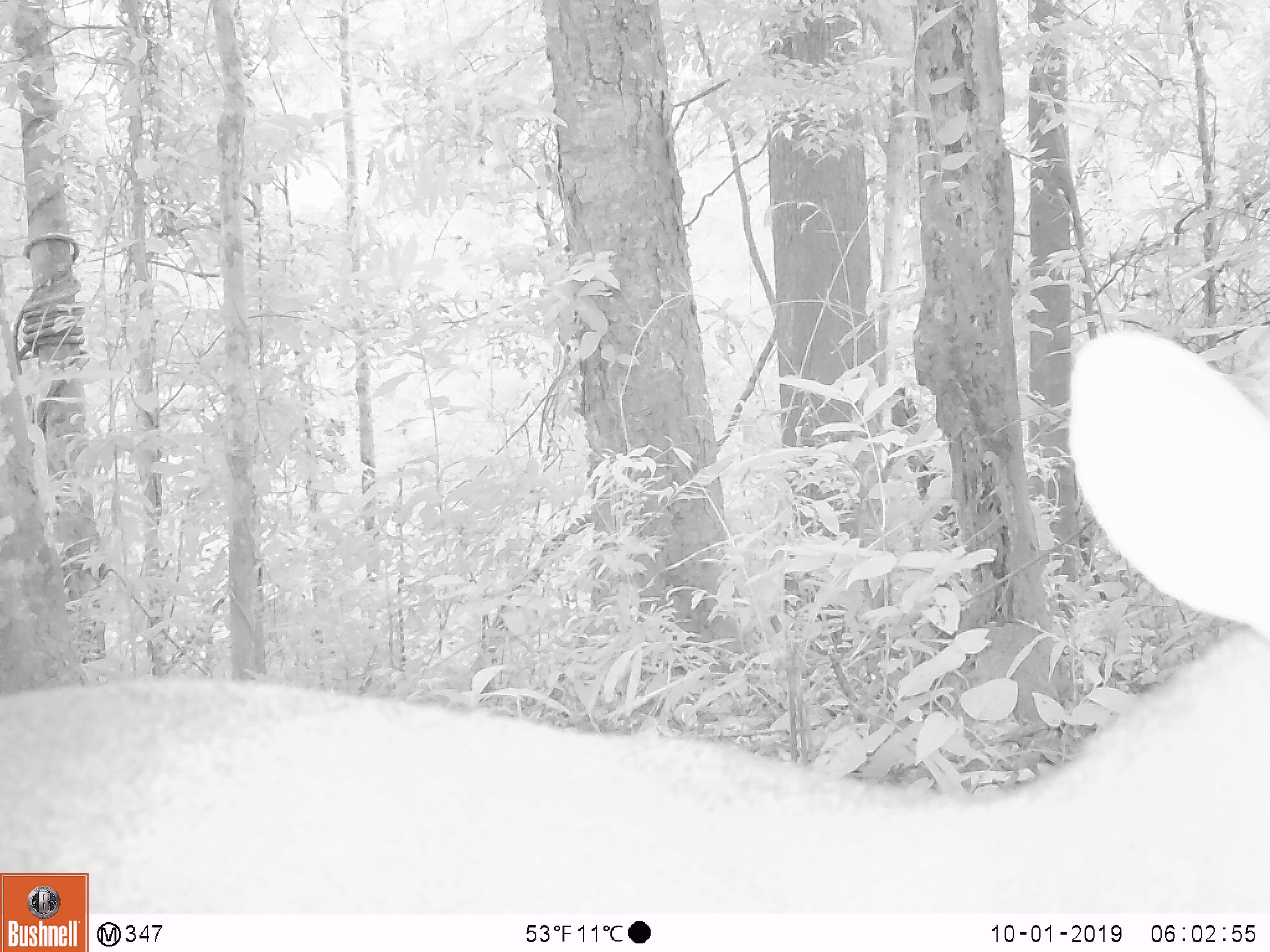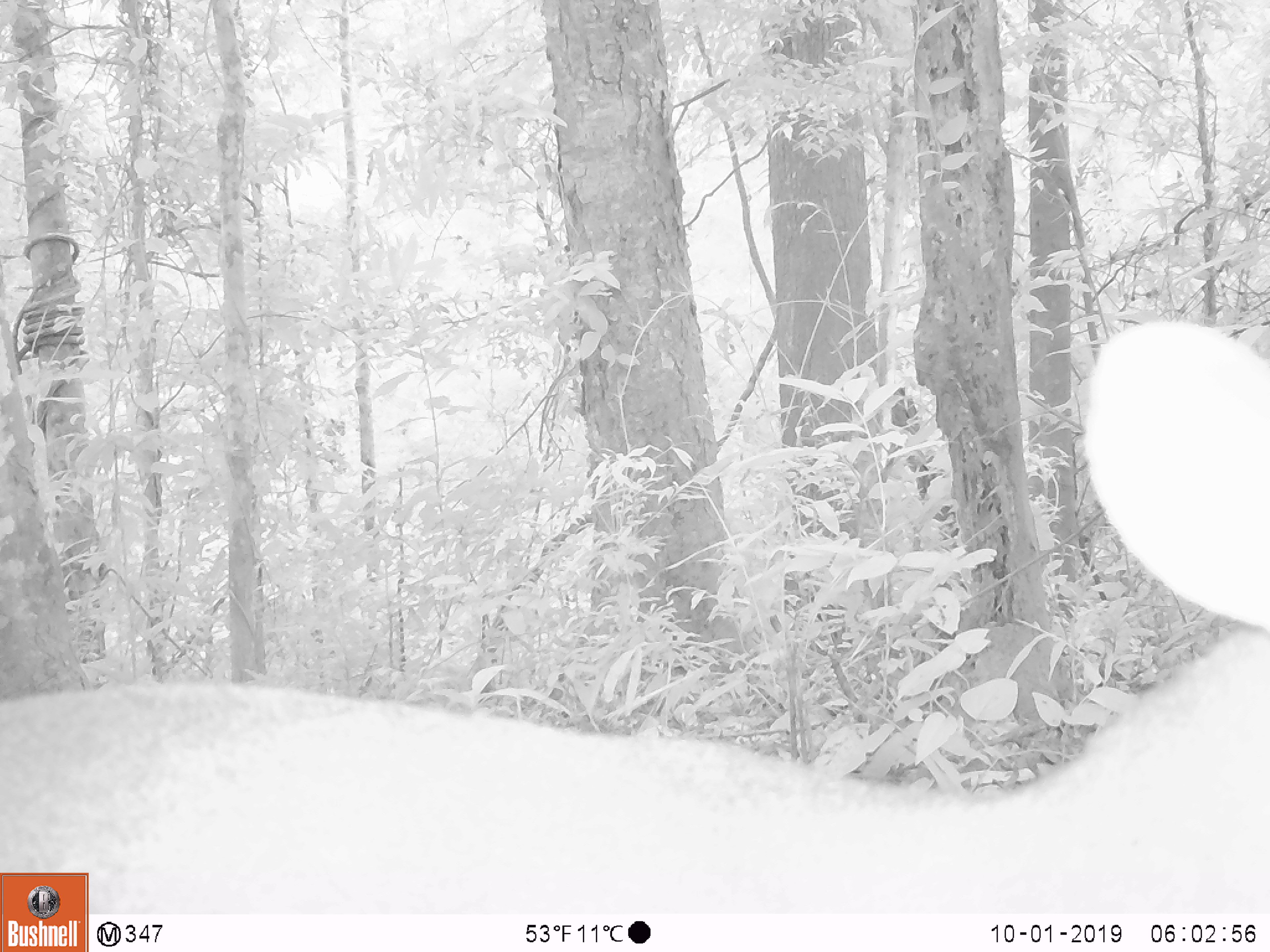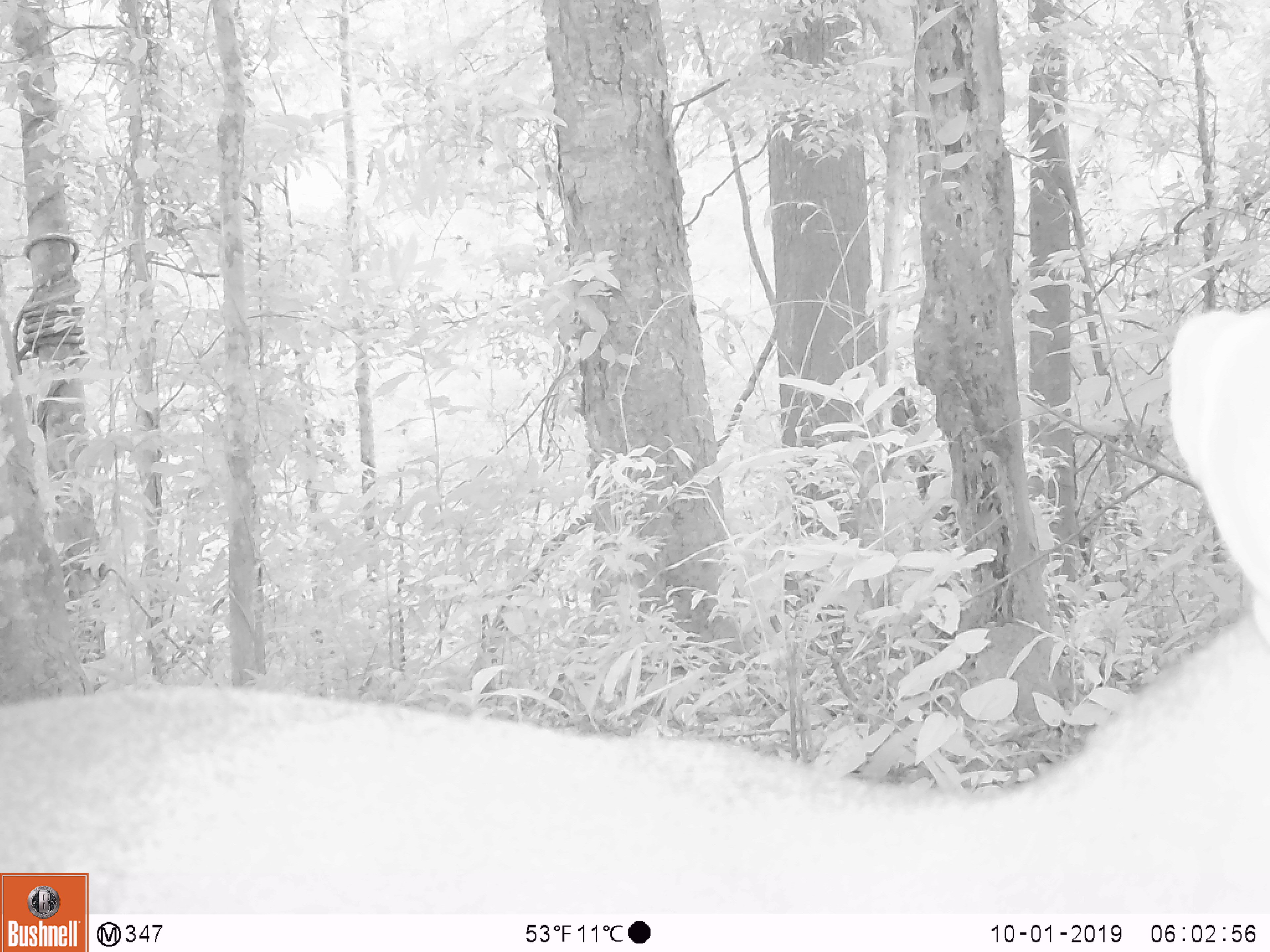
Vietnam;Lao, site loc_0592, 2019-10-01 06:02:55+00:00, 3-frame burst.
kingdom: Animalia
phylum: Chordata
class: Mammalia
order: Artiodactyla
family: Cervidae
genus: Muntiacus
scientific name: Muntiacus rooseveltorum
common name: roosevelt's muntjac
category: roosevelts muntjac group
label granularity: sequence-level